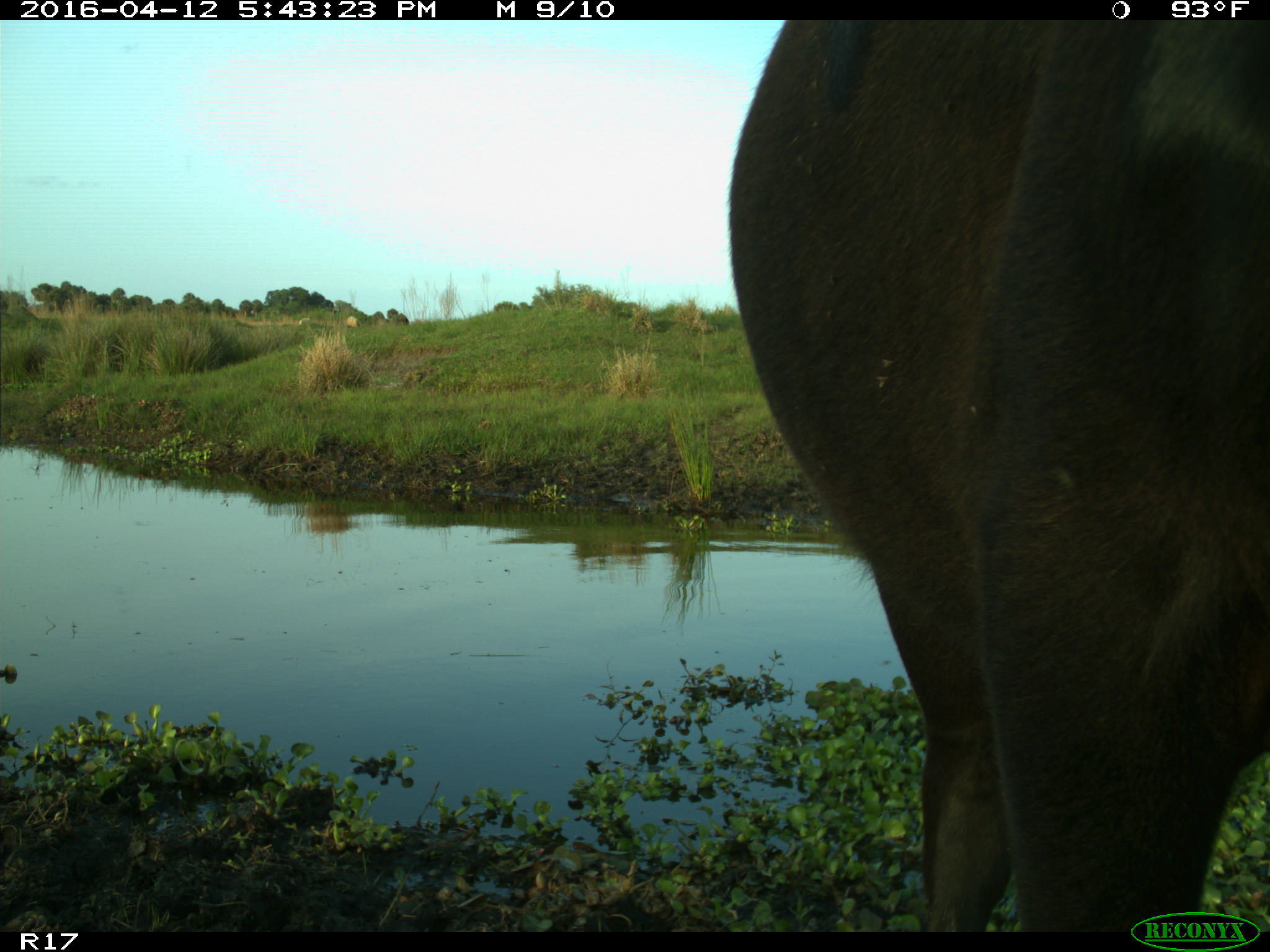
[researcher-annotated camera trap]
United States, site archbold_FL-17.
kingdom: Animalia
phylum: Chordata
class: Mammalia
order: Artiodactyla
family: Bovidae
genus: Bos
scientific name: Bos taurus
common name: domestic cow